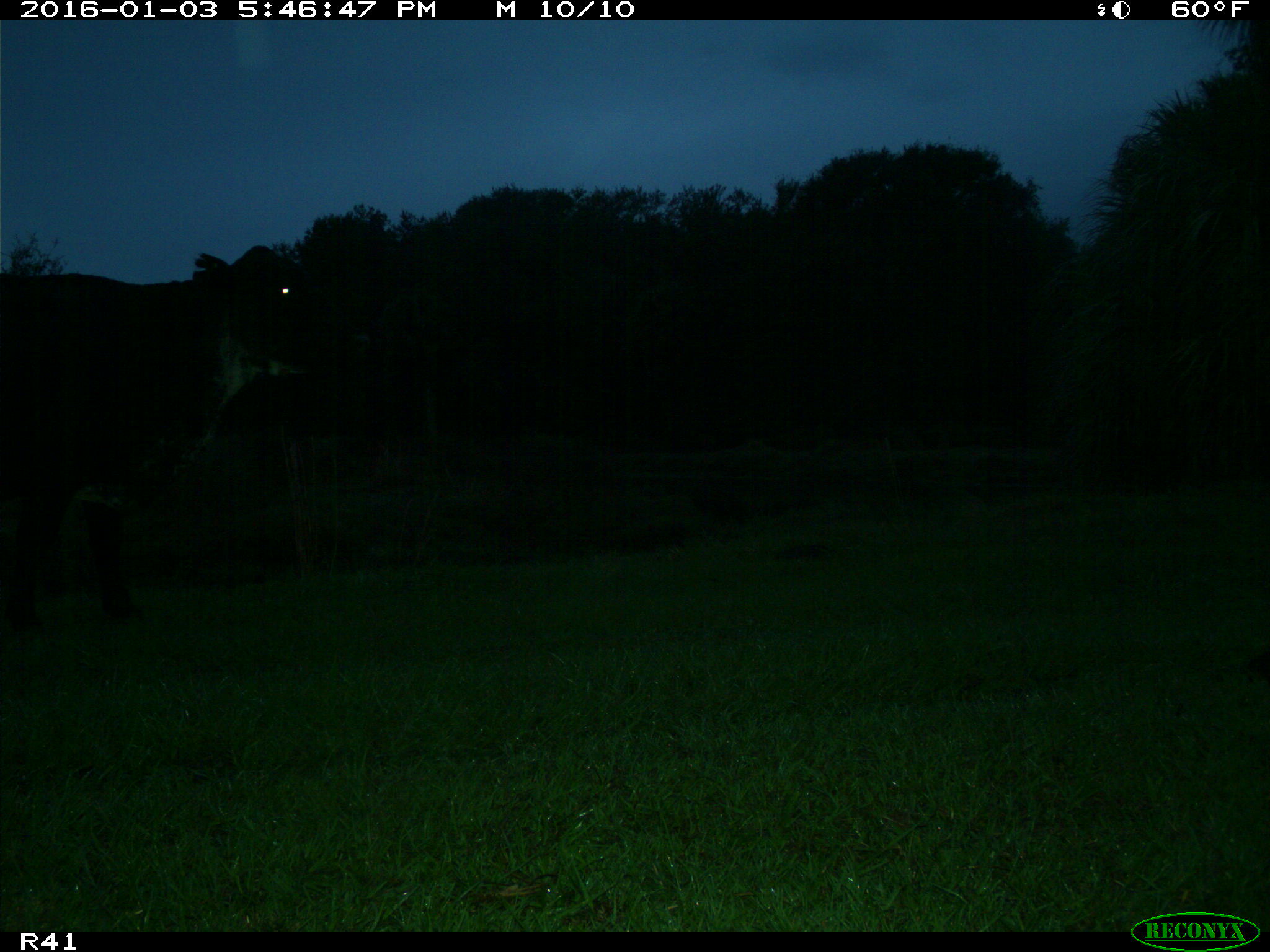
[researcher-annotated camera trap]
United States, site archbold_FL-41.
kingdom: Animalia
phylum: Chordata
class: Mammalia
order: Artiodactyla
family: Bovidae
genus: Bos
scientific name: Bos taurus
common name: domestic cow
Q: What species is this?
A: Bos taurus (domestic cow).